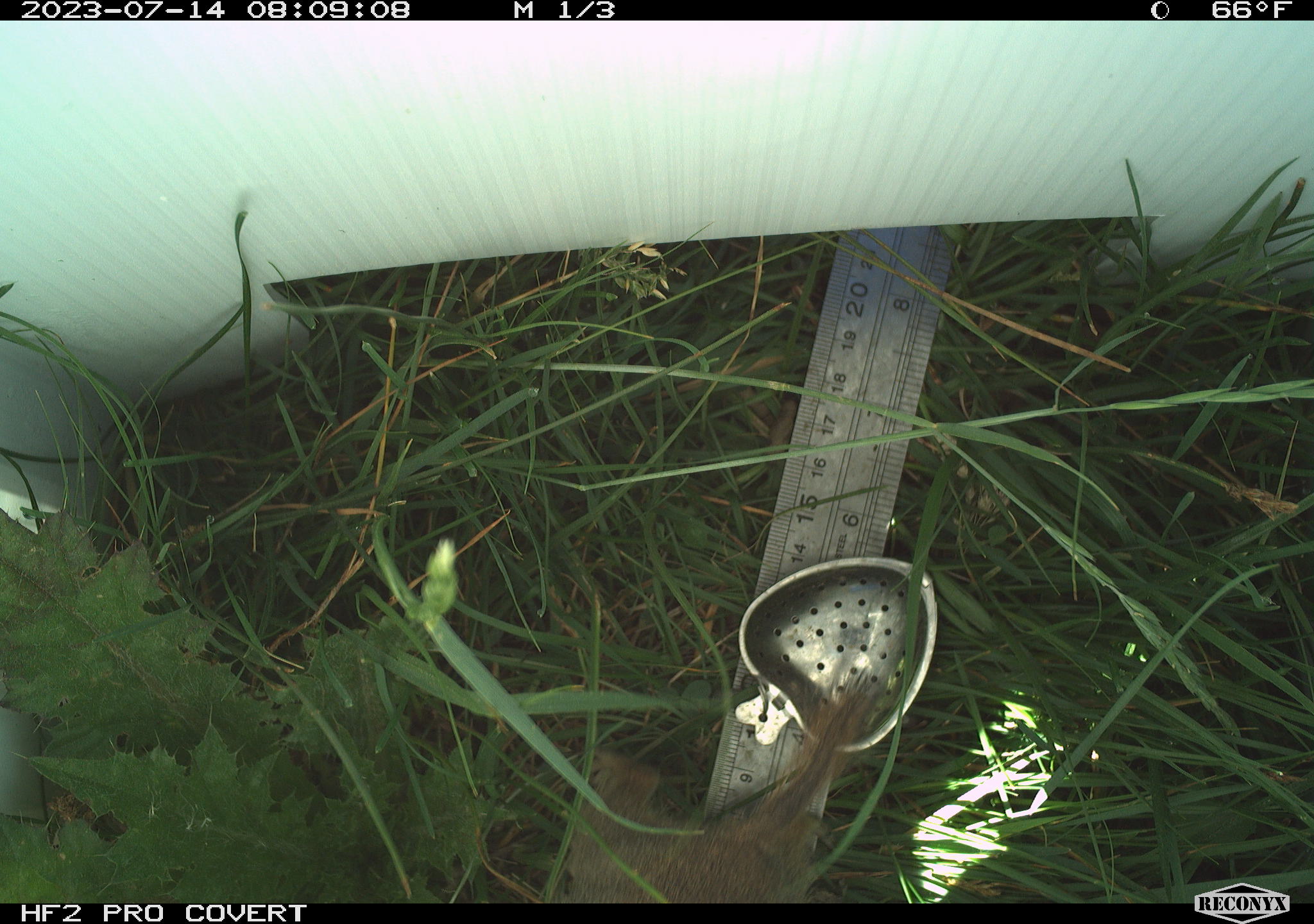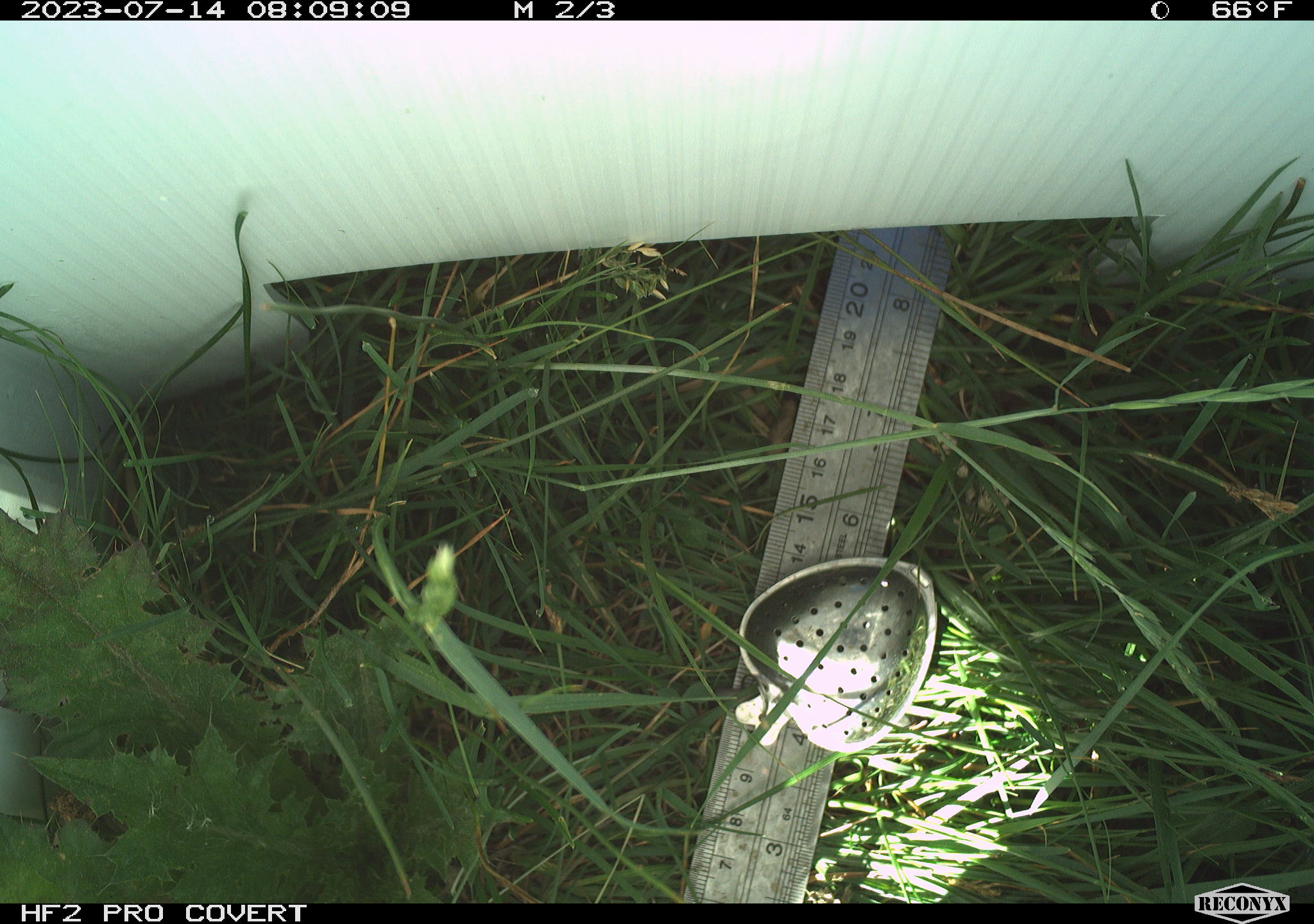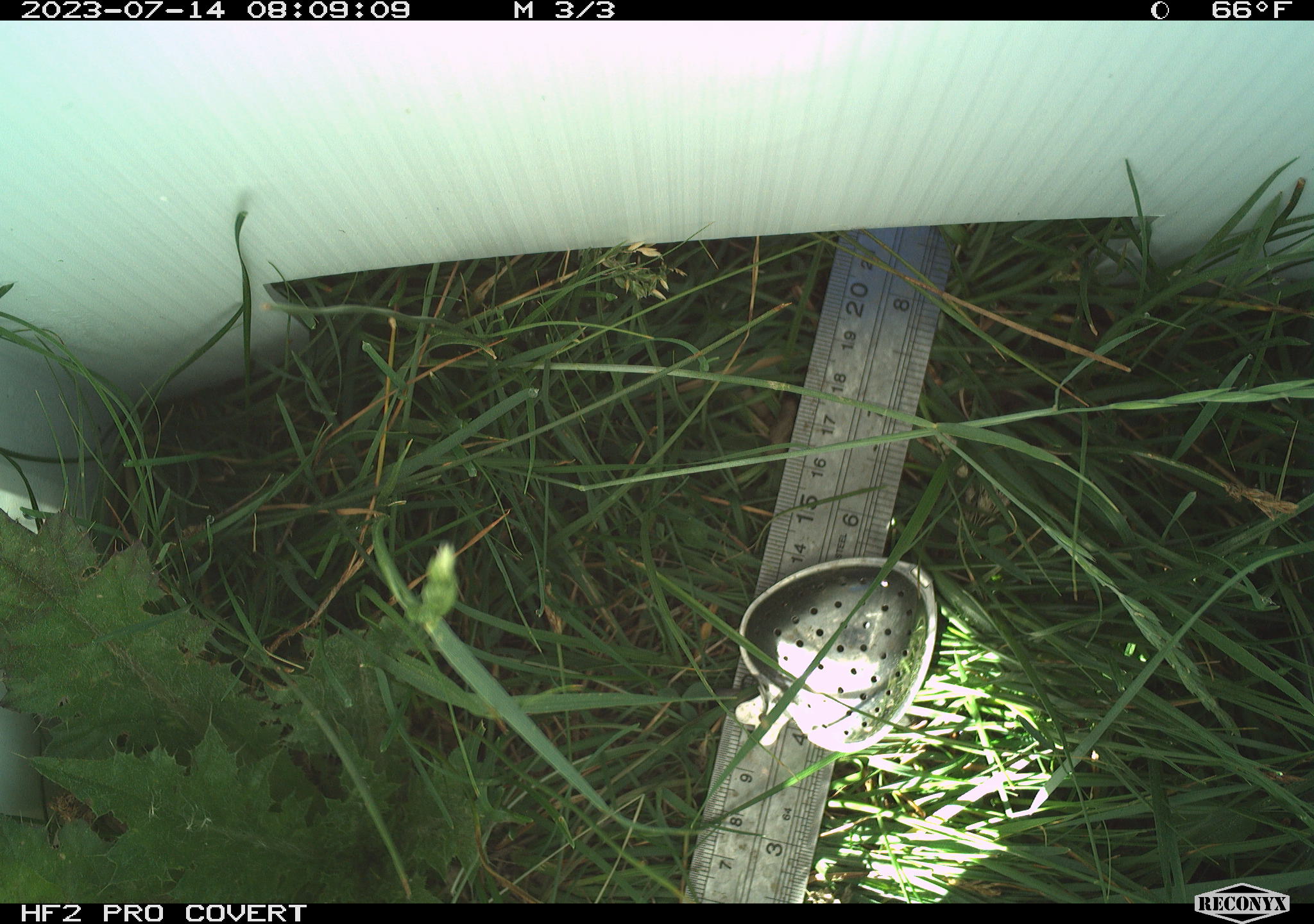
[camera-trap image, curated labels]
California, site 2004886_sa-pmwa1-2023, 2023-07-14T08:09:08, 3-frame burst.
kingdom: Animalia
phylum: Chordata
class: Mammalia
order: Rodentia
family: Sciuridae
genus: Urocitellus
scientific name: Urocitellus beldingi beldingi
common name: belding's ground squirrel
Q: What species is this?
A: Belding's ground squirrel (Urocitellus beldingi beldingi).